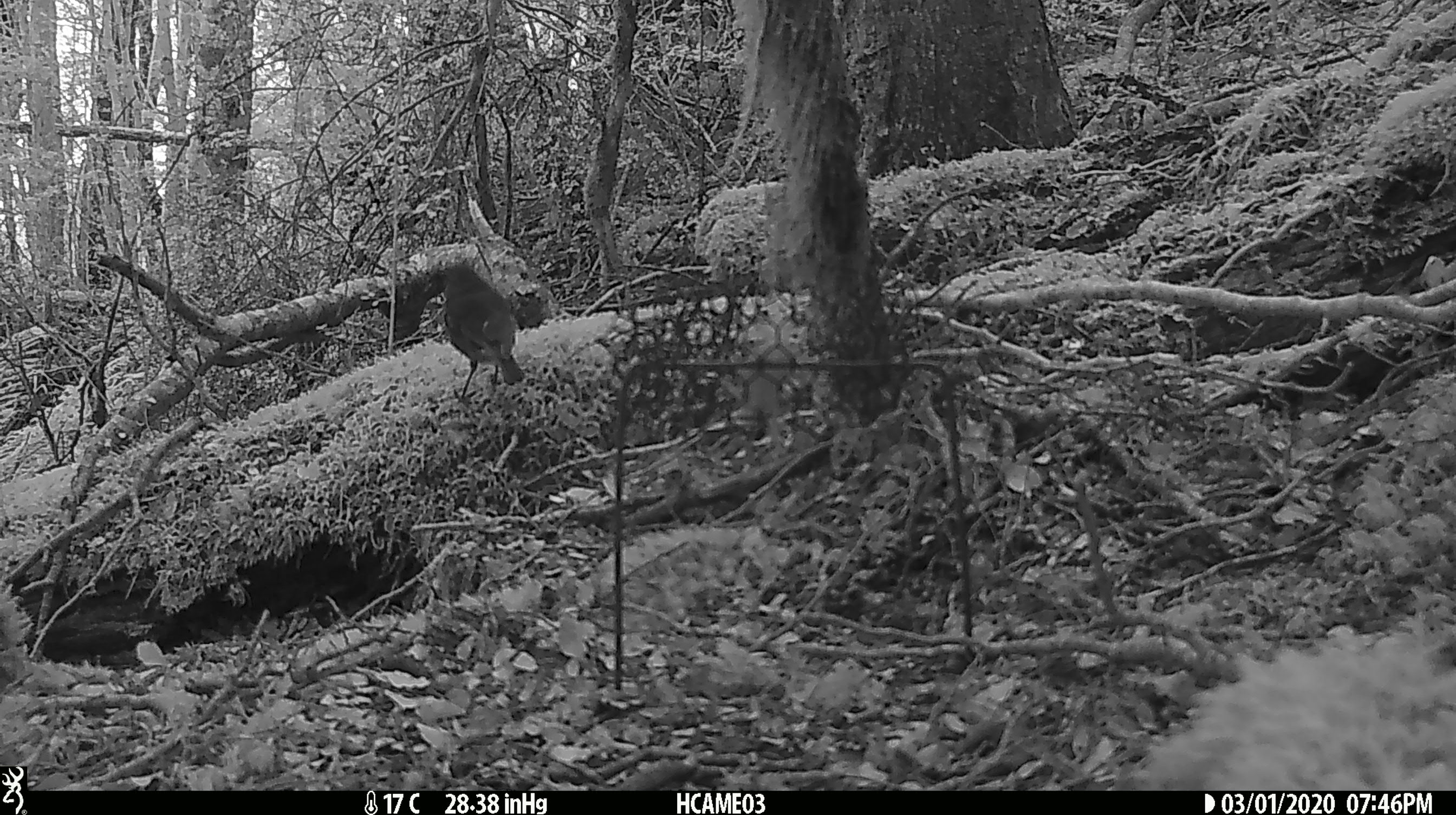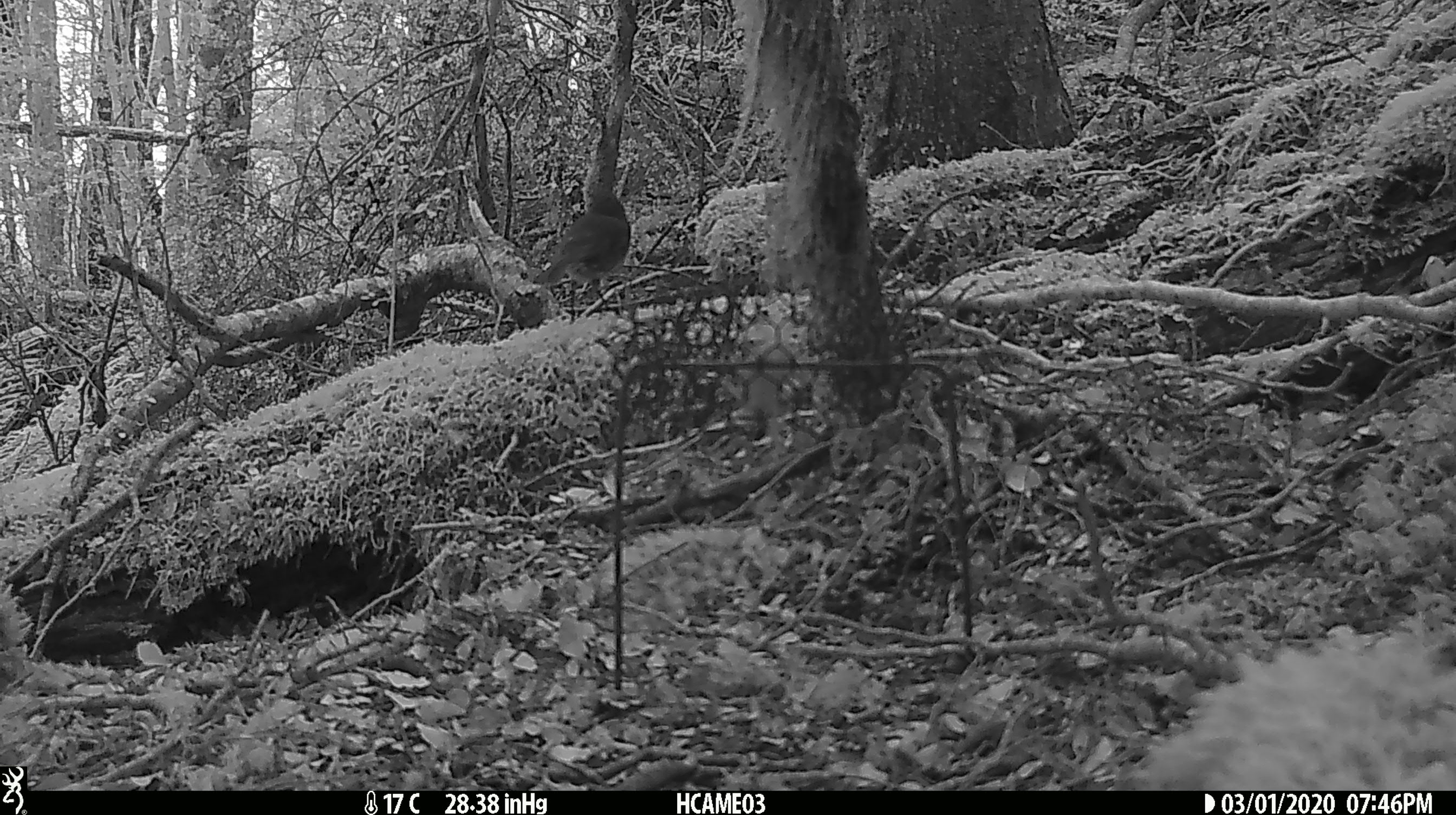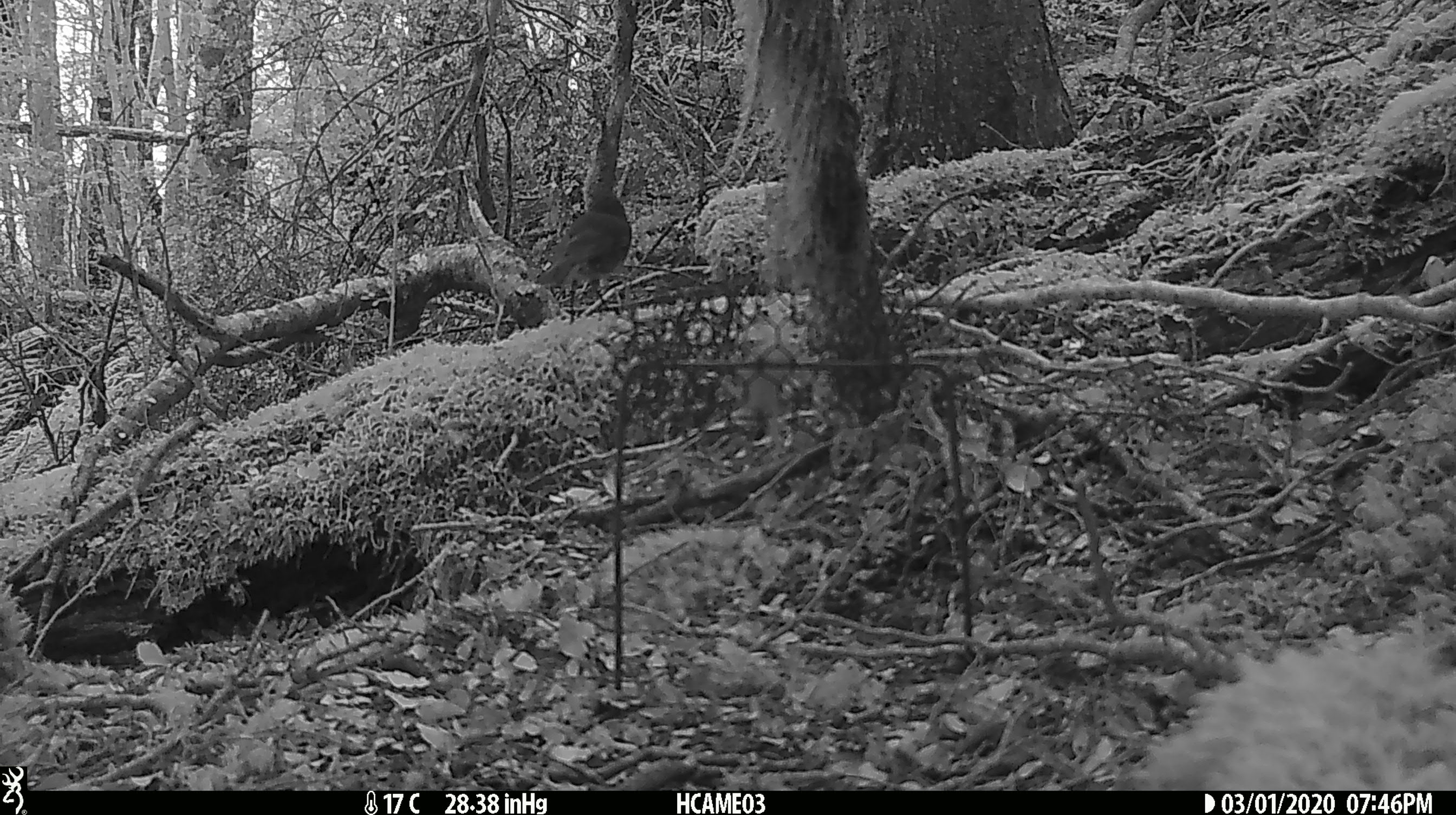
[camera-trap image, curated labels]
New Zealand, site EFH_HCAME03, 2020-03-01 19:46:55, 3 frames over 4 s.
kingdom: Animalia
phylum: Chordata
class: Aves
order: Passeriformes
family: Petroicidae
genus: Petroica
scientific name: Petroica australis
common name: new zealand robin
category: robin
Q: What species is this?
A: Robin (new zealand robin) (Petroica australis).